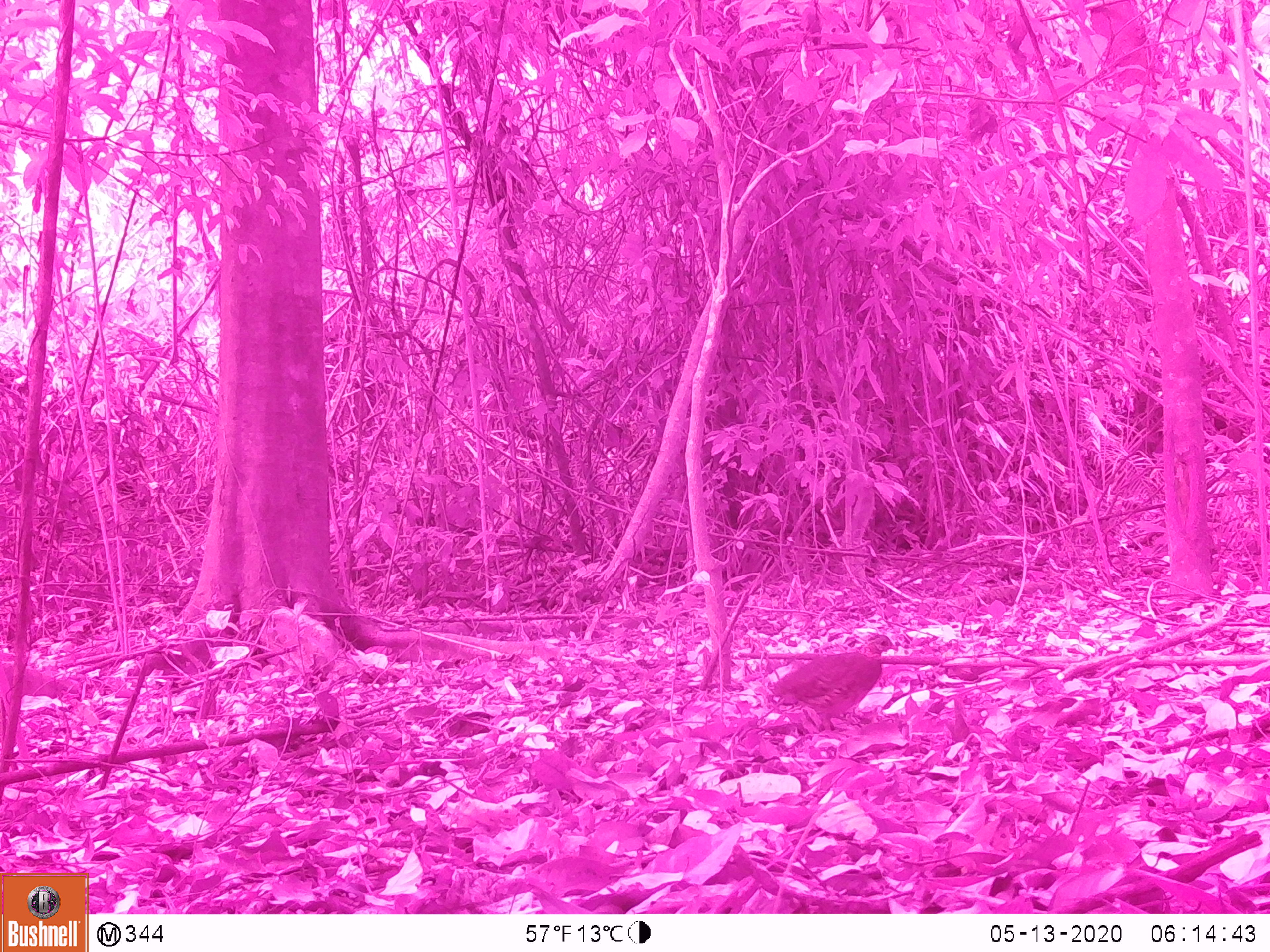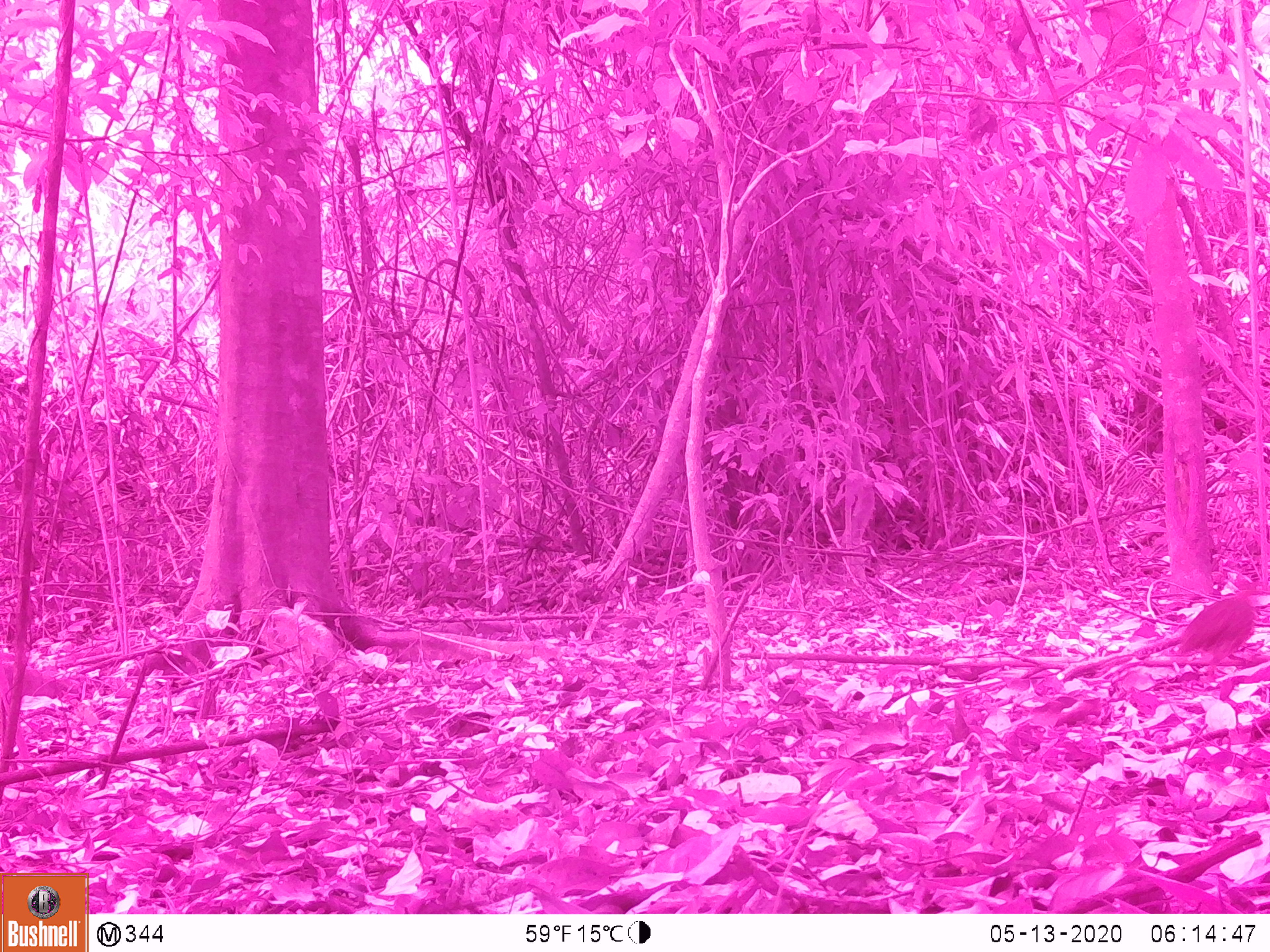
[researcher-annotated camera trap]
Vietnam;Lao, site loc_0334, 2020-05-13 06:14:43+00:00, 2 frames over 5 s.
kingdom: Animalia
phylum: Chordata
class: Aves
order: Galliformes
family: Phasianidae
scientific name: Phasianidae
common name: partridge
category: unidentified partridge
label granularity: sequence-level